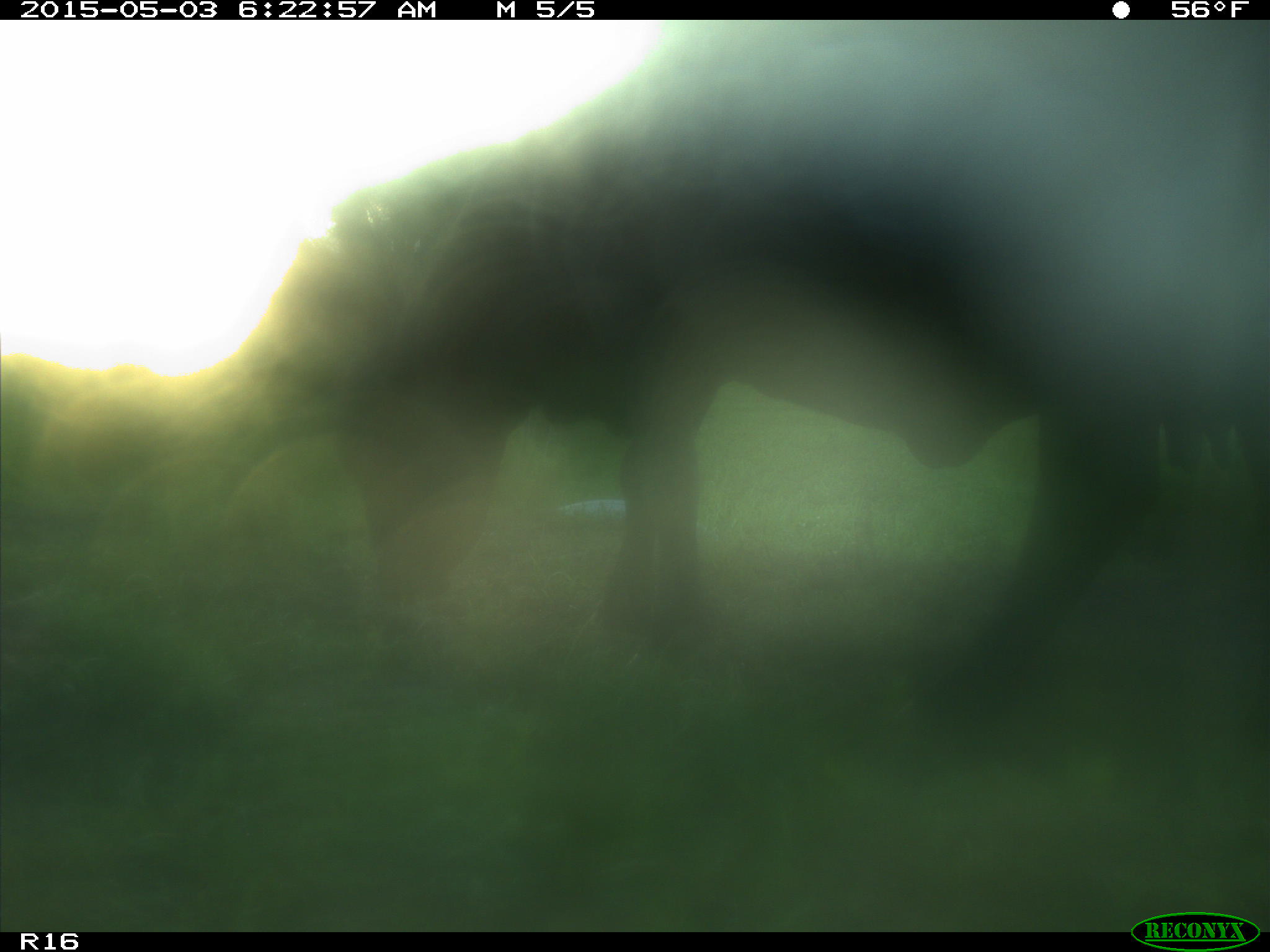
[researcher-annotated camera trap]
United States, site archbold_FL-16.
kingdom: Animalia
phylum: Chordata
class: Mammalia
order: Artiodactyla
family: Bovidae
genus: Bos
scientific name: Bos taurus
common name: domestic cow